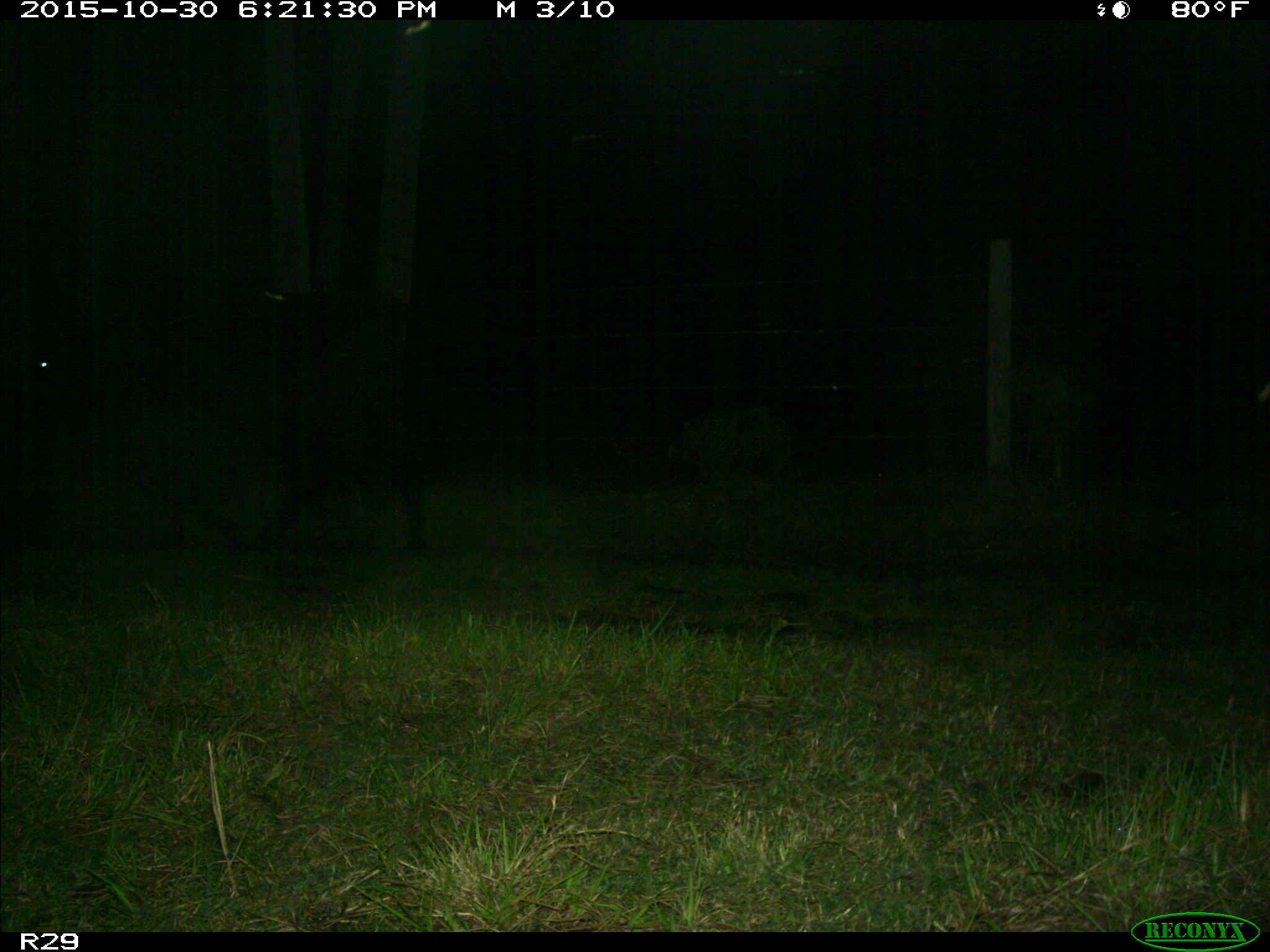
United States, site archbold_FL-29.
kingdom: Animalia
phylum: Chordata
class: Mammalia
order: Artiodactyla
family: Bovidae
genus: Bos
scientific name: Bos taurus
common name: domestic cow